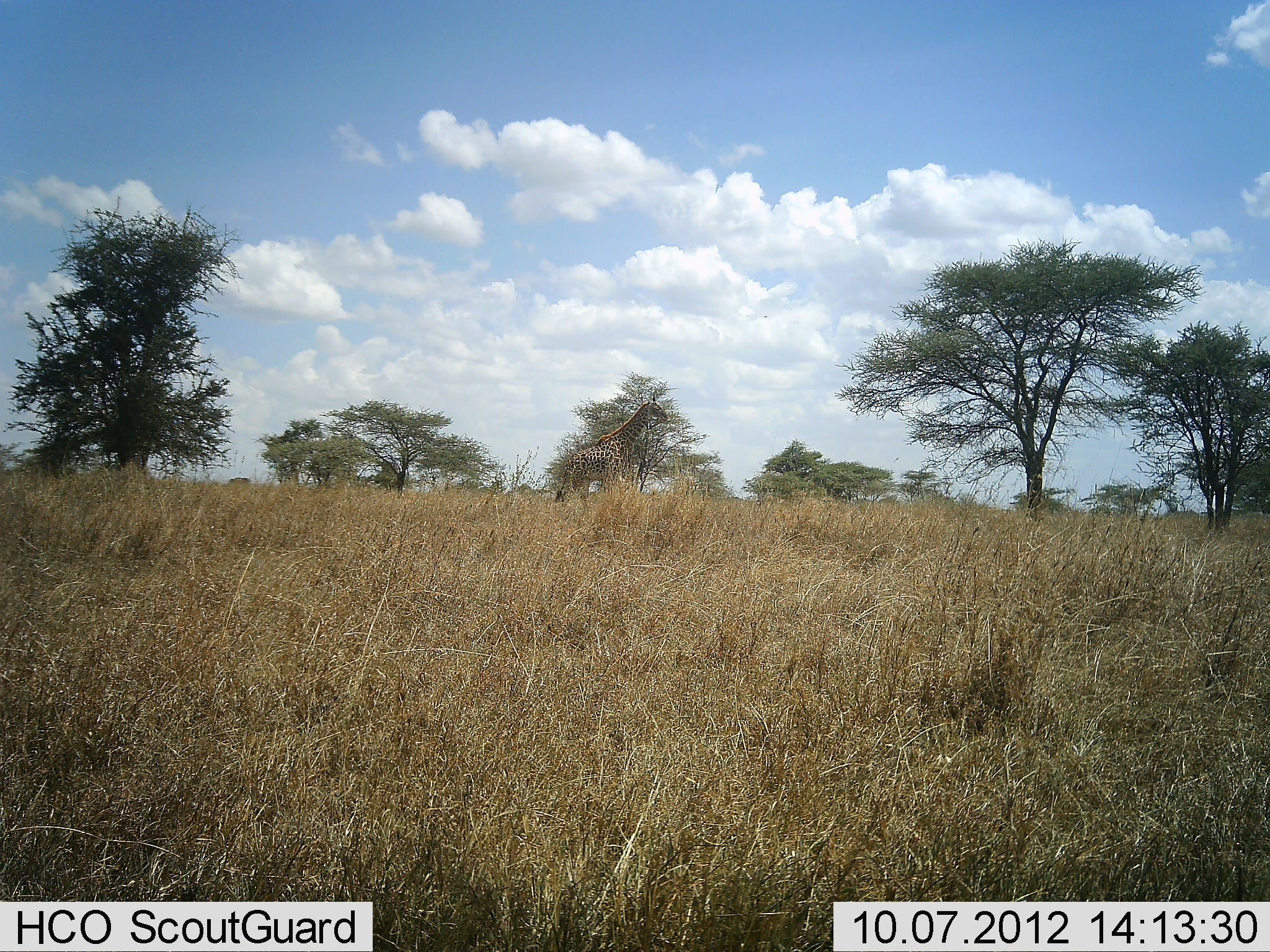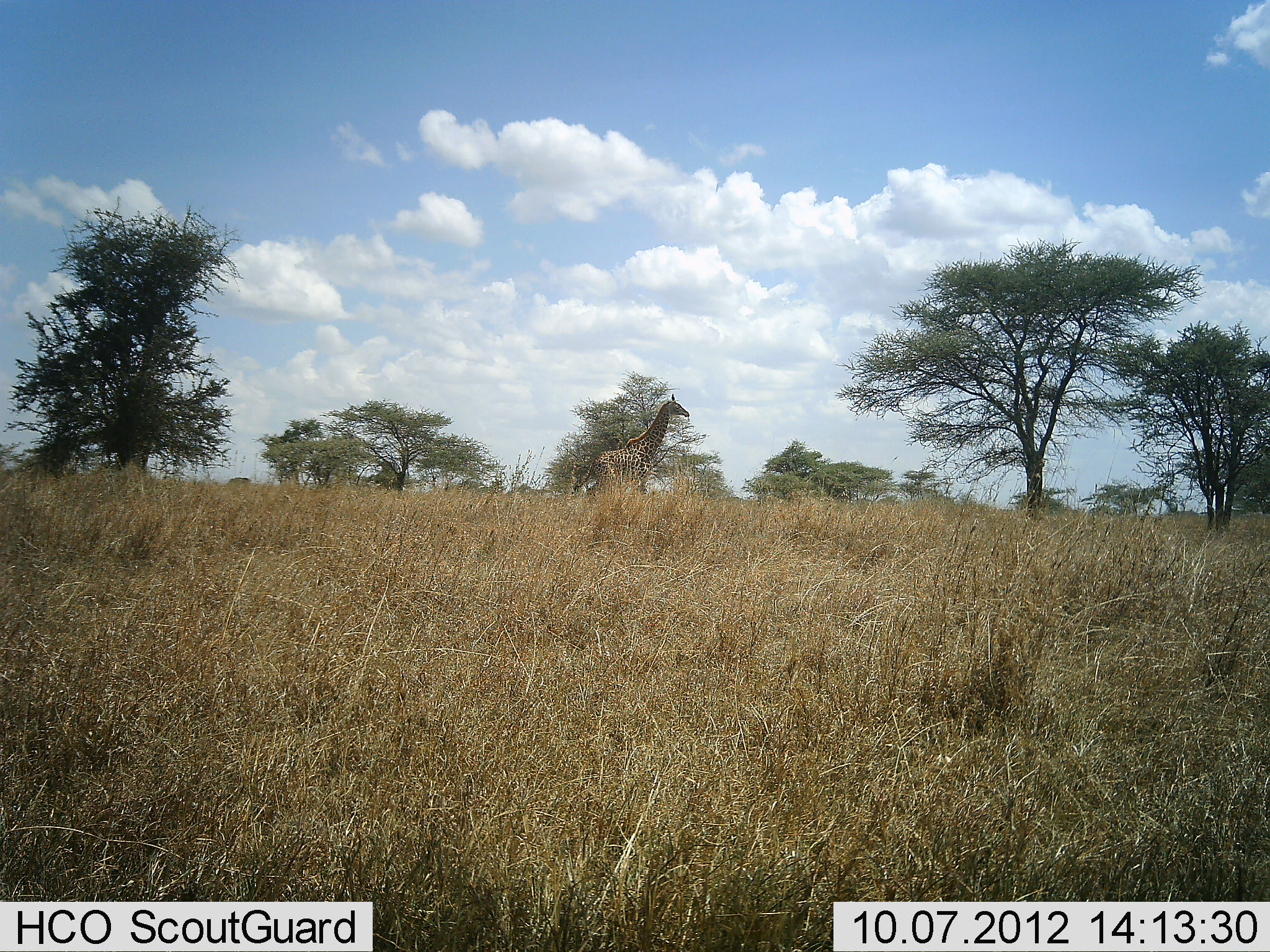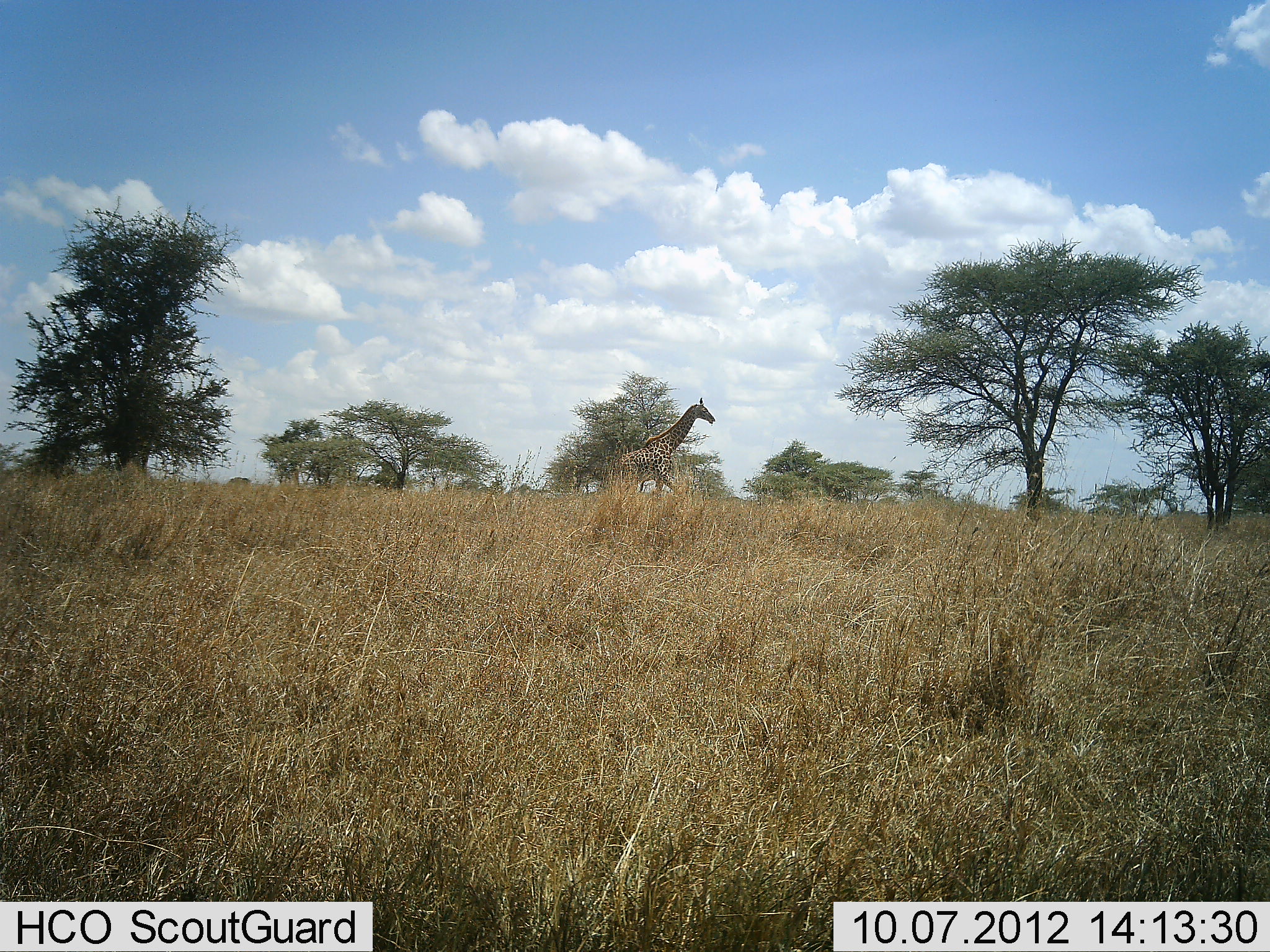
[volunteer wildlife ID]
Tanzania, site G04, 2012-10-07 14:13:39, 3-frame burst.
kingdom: Animalia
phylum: Chordata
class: Mammalia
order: Artiodactyla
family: Giraffidae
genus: Giraffa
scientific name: Giraffa camelopardalis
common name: giraffe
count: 1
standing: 20%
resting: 0%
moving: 80%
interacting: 0%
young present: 0%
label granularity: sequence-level